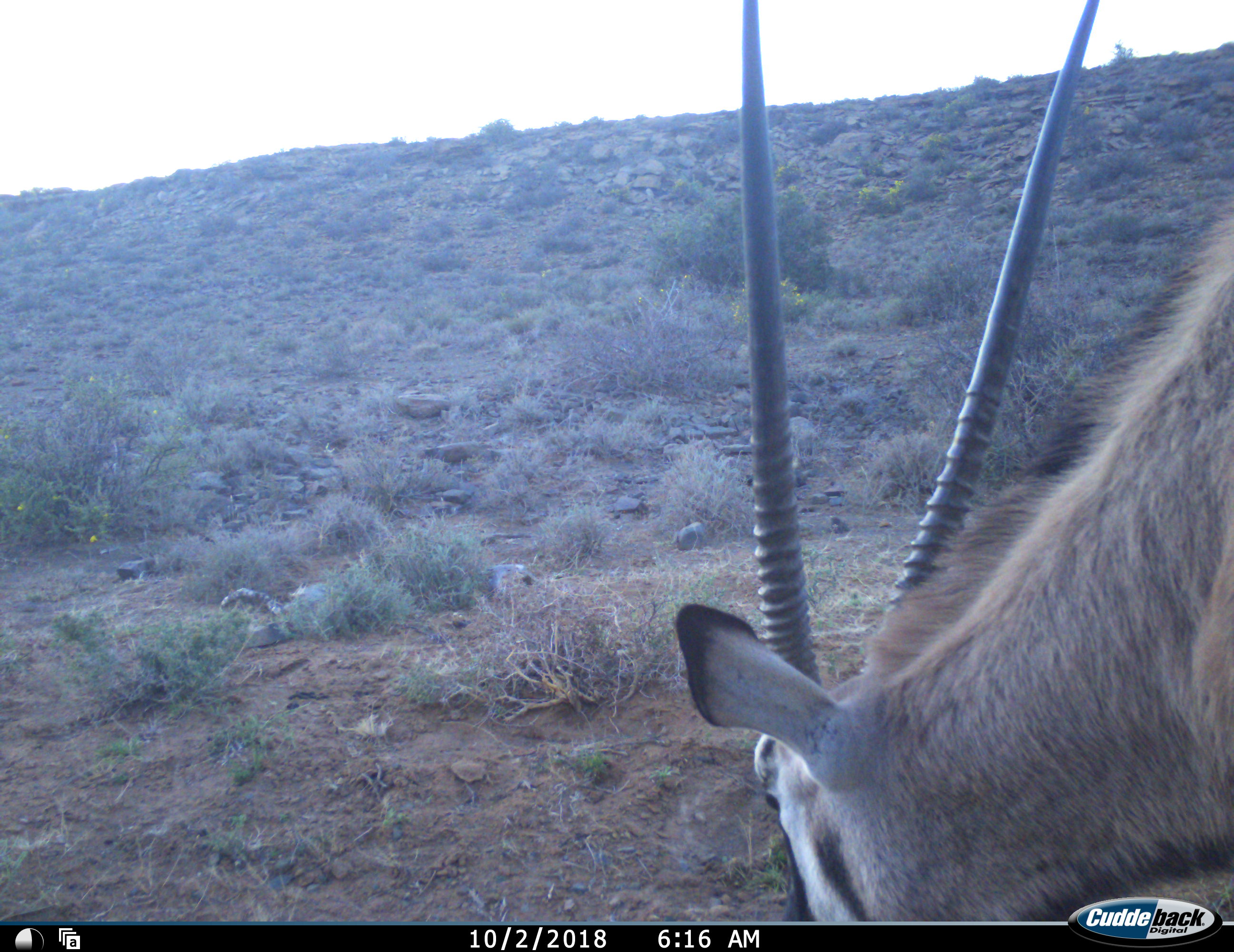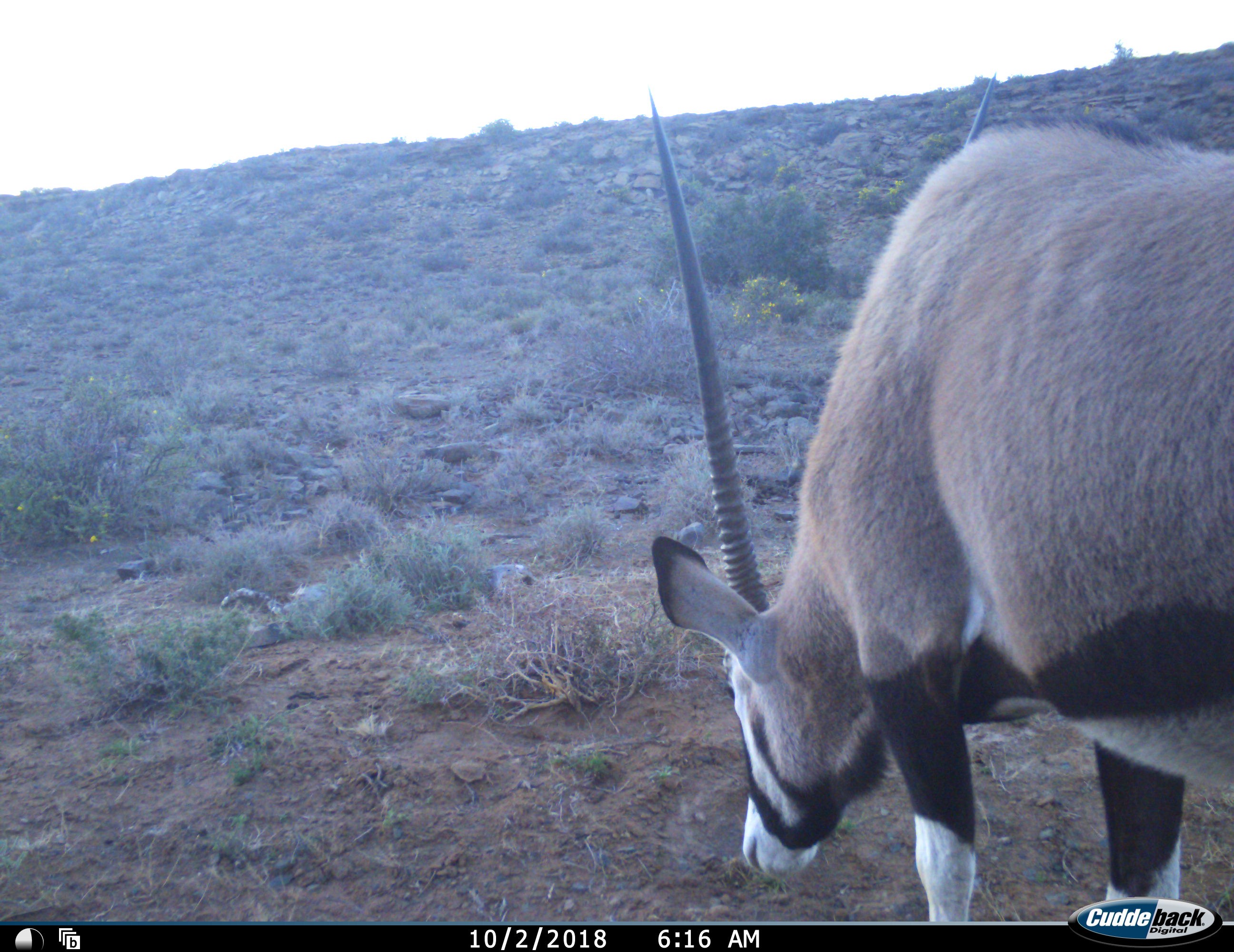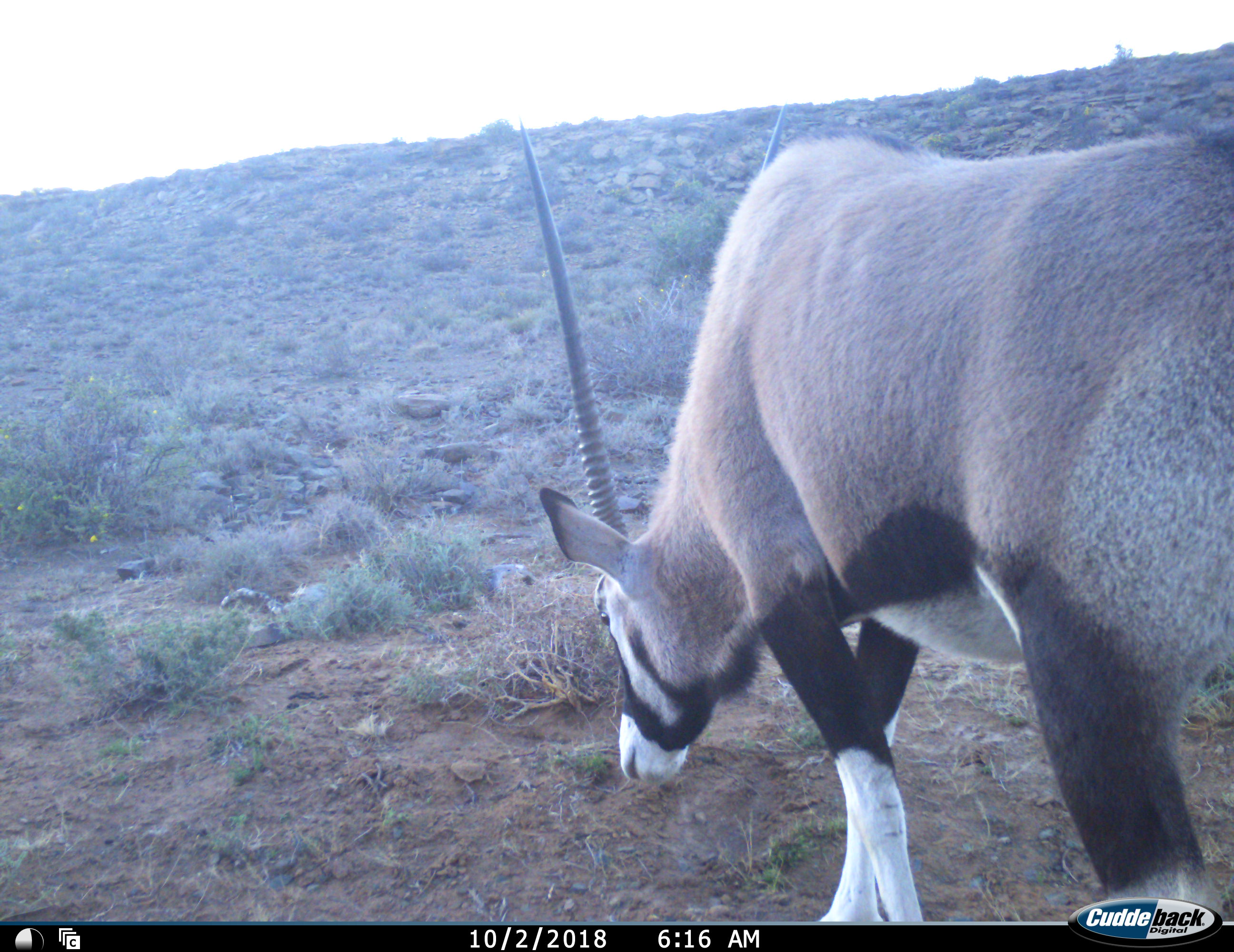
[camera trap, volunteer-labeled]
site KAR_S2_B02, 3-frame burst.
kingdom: Animalia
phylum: Chordata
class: Mammalia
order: Artiodactyla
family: Bovidae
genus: Oryx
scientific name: Oryx gazella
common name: gemsbok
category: oryx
Oryx (gemsbok) (Oryx gazella), count 1. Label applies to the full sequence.